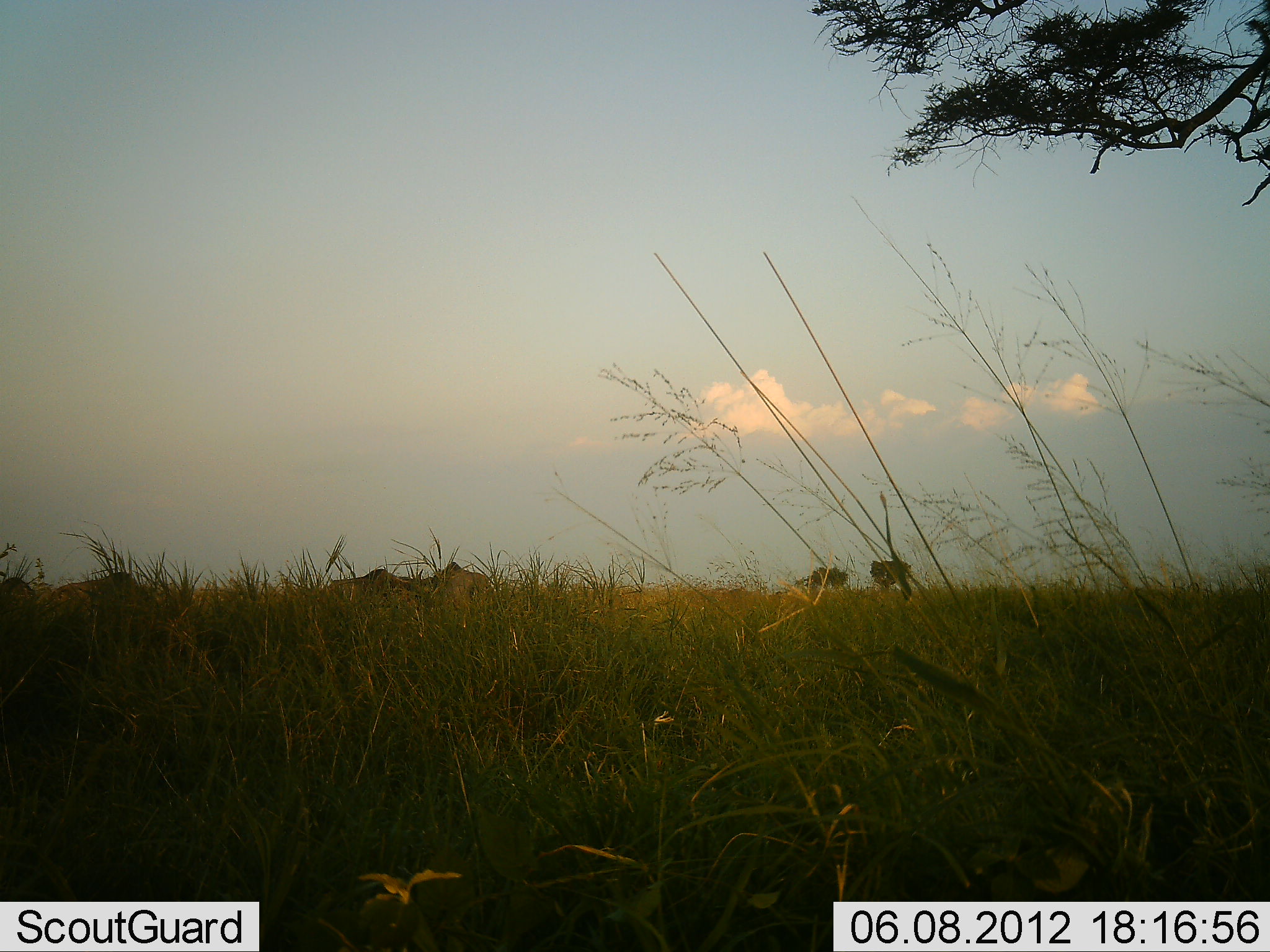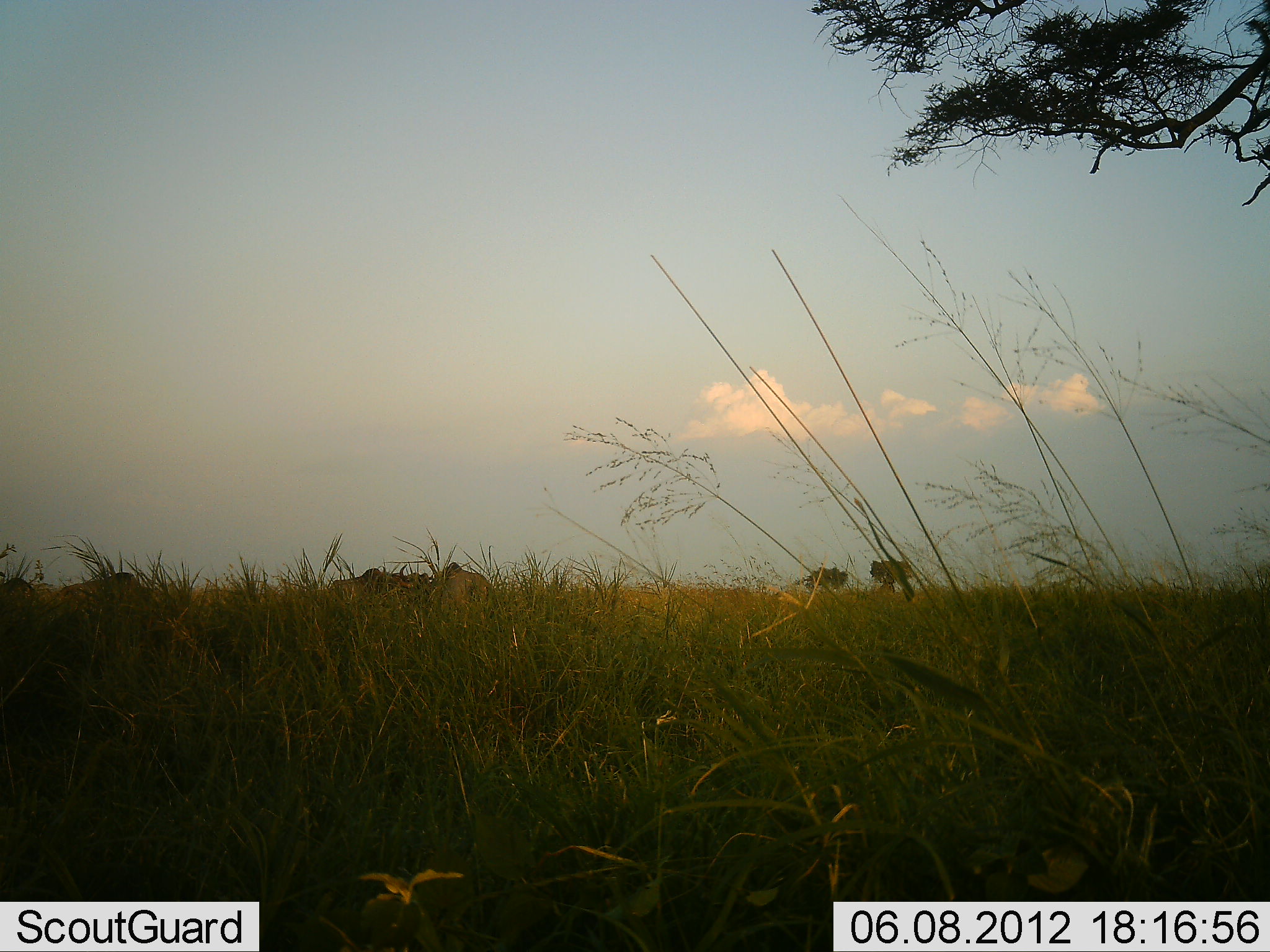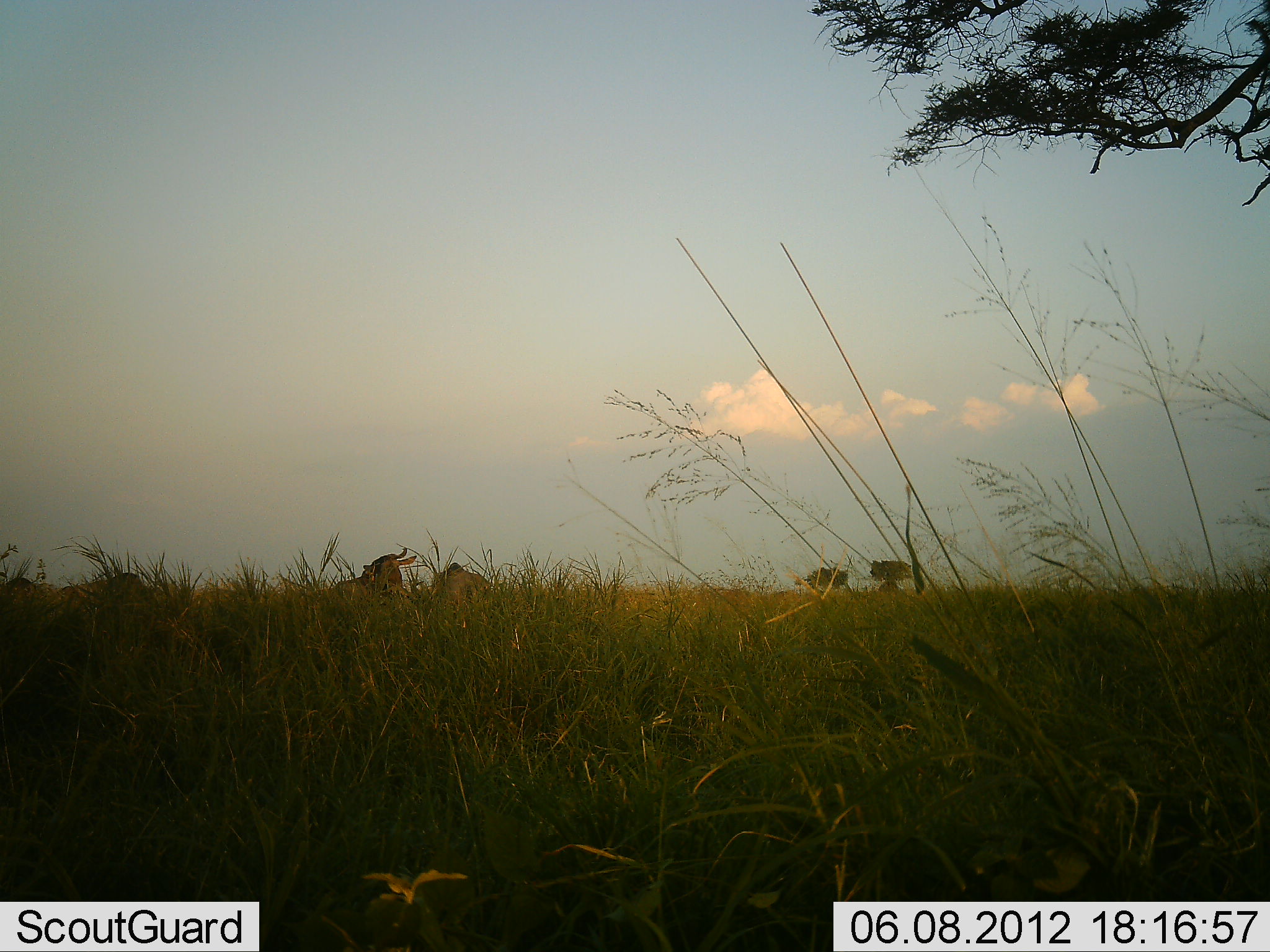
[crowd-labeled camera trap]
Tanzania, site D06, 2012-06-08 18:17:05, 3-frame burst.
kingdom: Animalia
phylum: Chordata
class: Mammalia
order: Artiodactyla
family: Bovidae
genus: Connochaetes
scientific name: Connochaetes taurinus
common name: blue wildebeest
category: wildebeest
Wildebeest (blue wildebeest) (Connochaetes taurinus), count 4. Behavior (volunteer vote fractions): standing 60%, resting 30%, moving 0%, interacting 0%. Young present (vote fraction): 0%. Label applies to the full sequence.